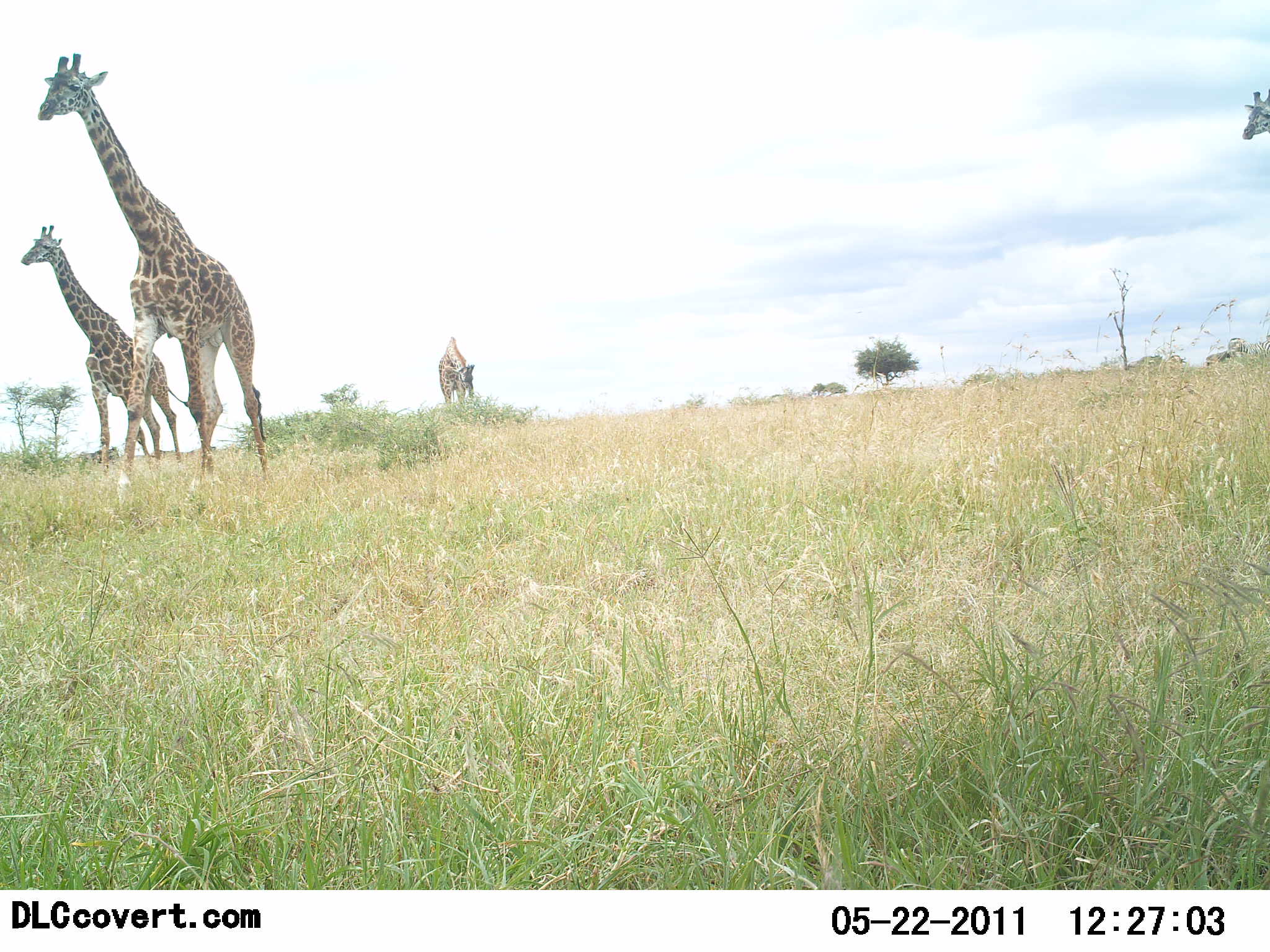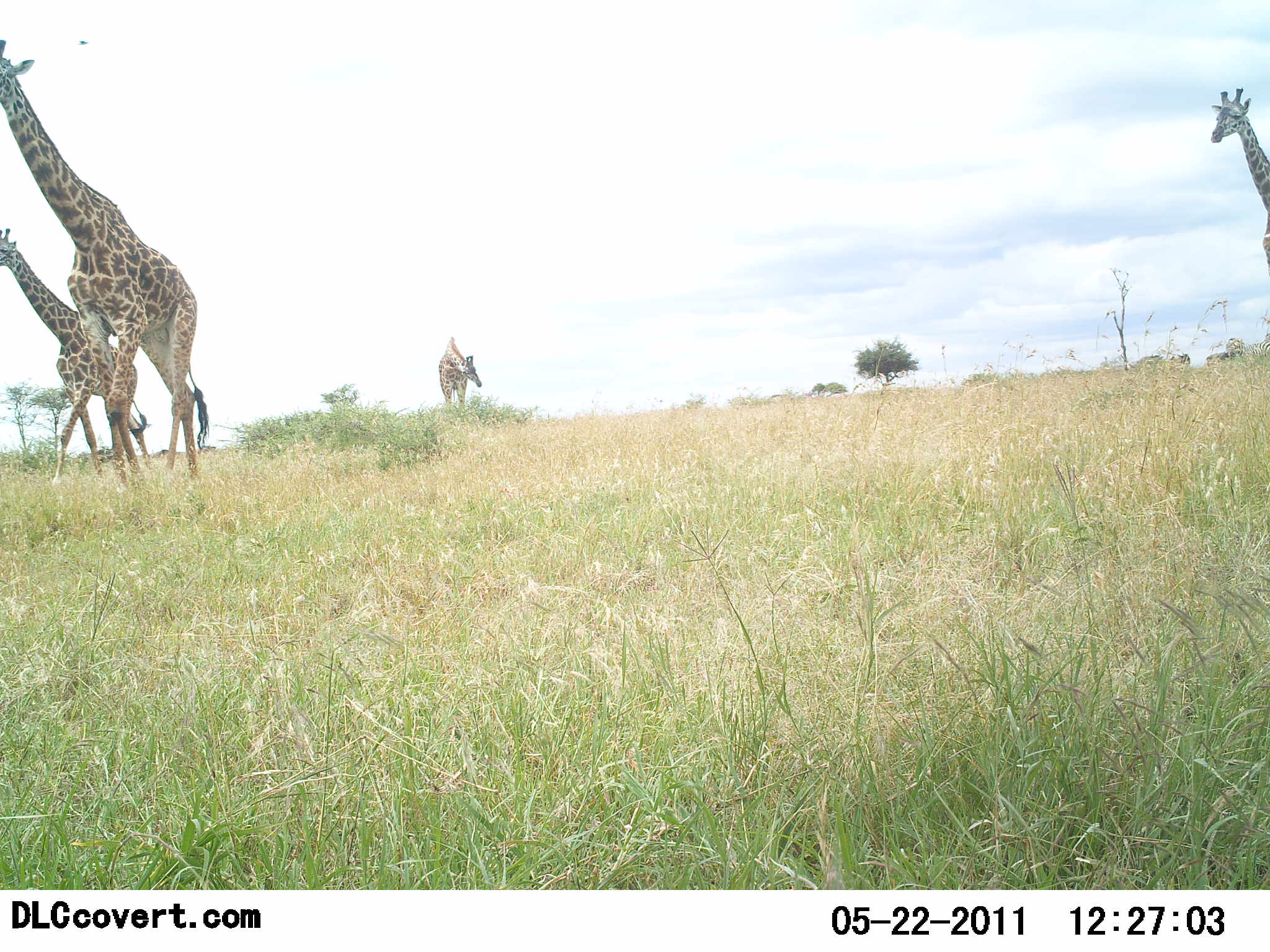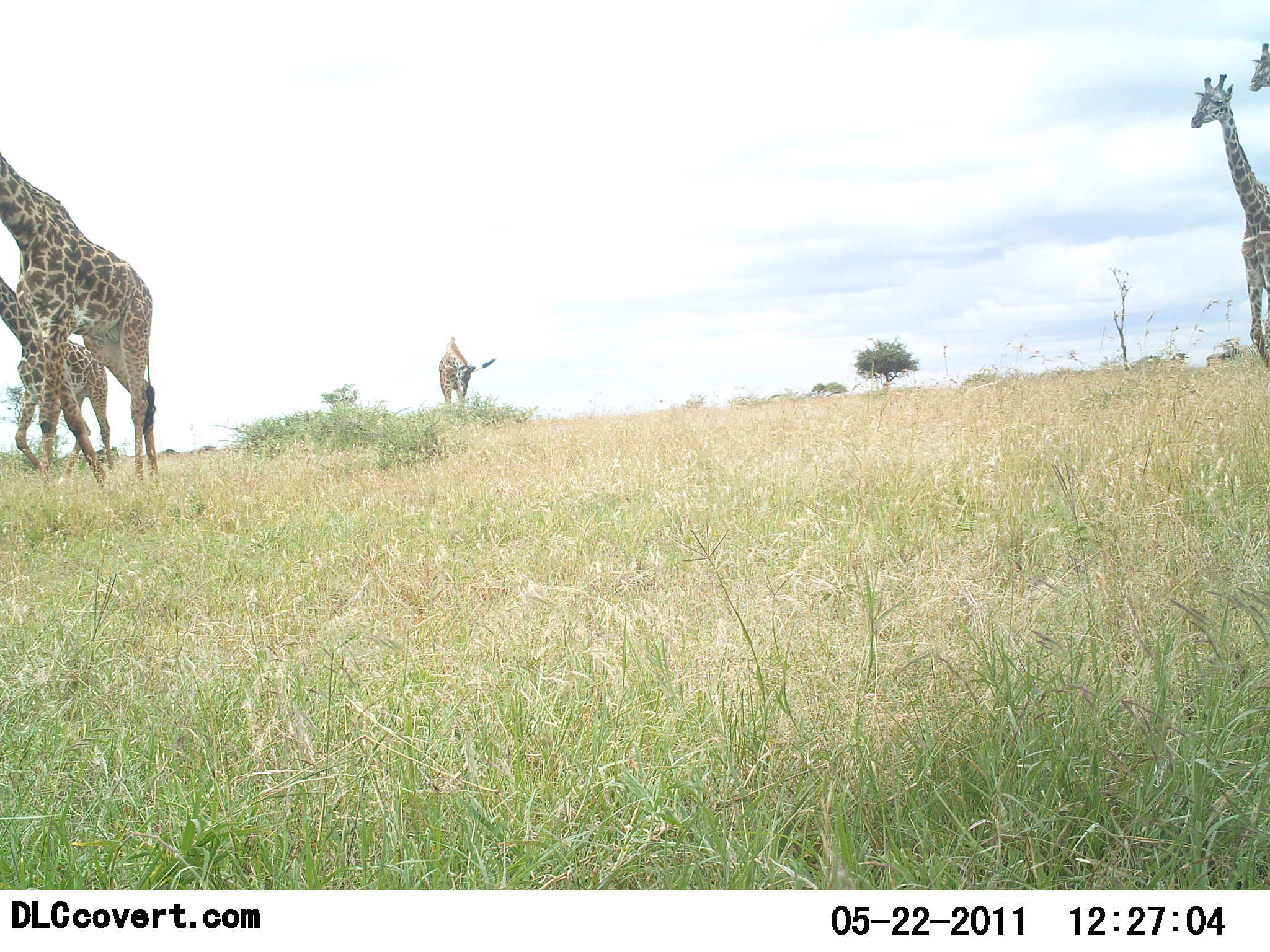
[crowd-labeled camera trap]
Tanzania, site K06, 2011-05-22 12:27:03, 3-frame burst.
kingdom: Animalia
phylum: Chordata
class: Mammalia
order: Artiodactyla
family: Giraffidae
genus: Giraffa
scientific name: Giraffa camelopardalis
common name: giraffe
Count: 5.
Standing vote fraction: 27%.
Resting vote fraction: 0%.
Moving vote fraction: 91%.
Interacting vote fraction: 0%.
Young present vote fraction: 18%.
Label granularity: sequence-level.